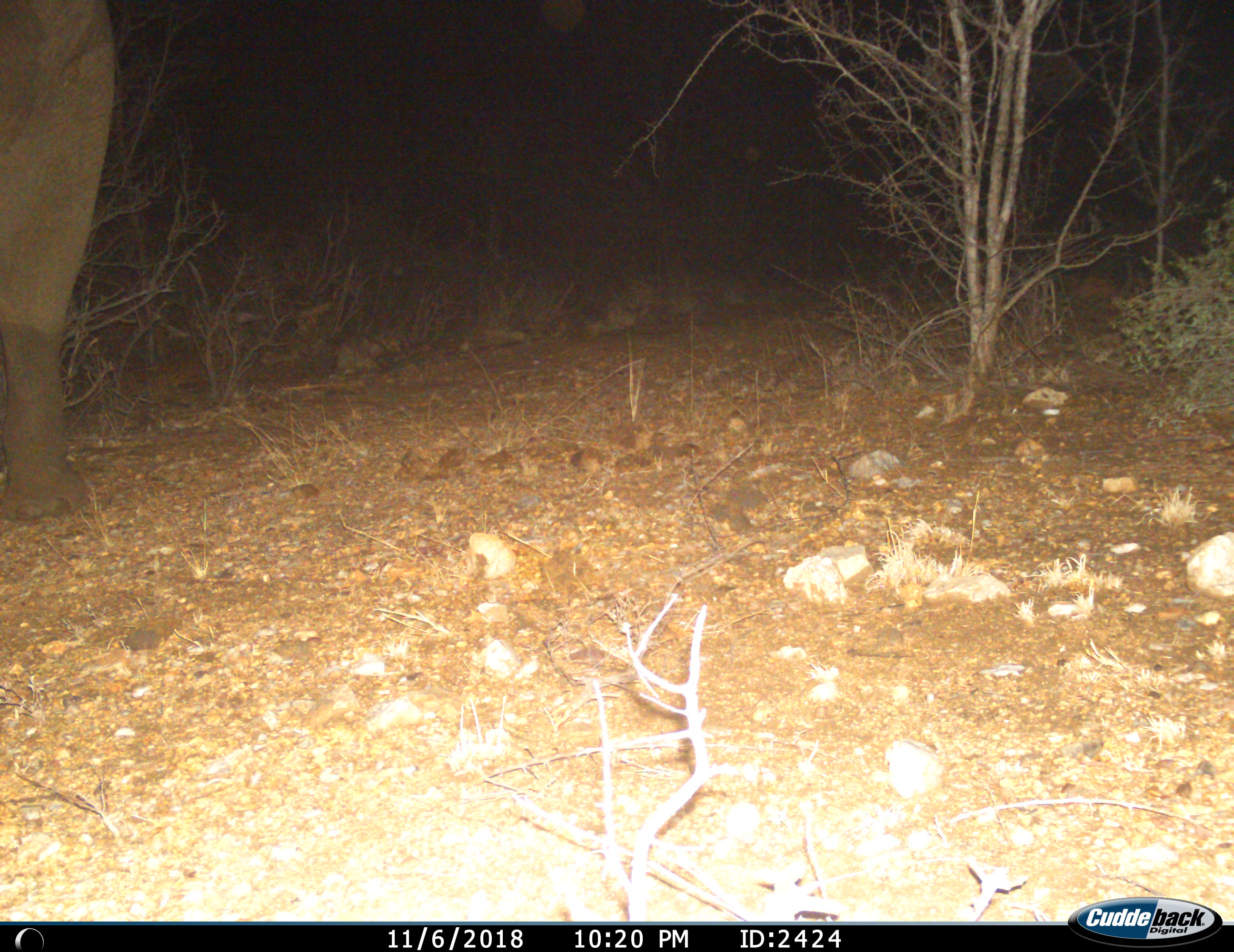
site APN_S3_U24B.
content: unidentified animal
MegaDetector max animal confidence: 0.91